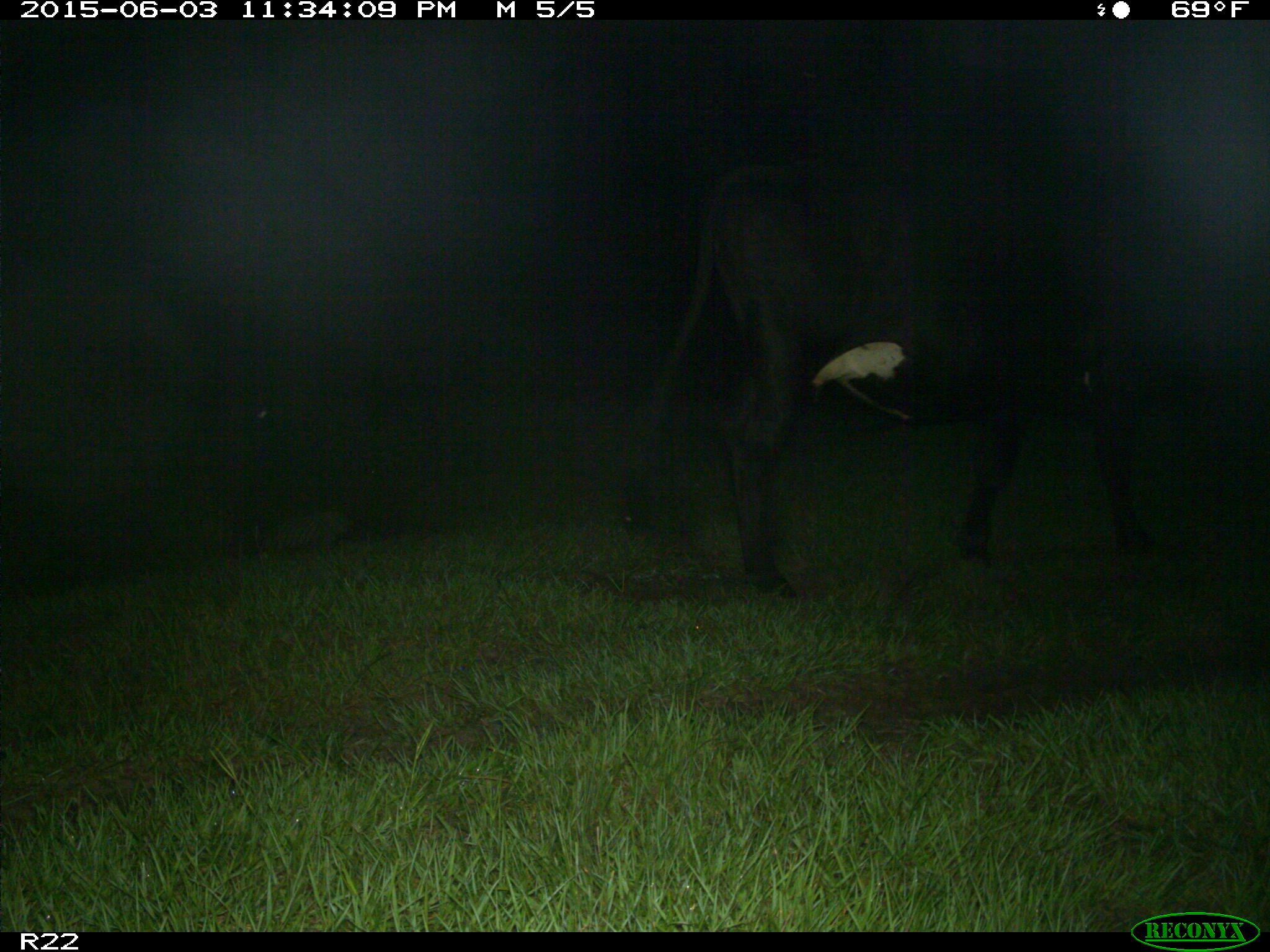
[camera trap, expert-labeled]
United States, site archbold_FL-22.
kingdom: Animalia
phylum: Chordata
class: Mammalia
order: Artiodactyla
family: Bovidae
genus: Bos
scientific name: Bos taurus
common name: domestic cow